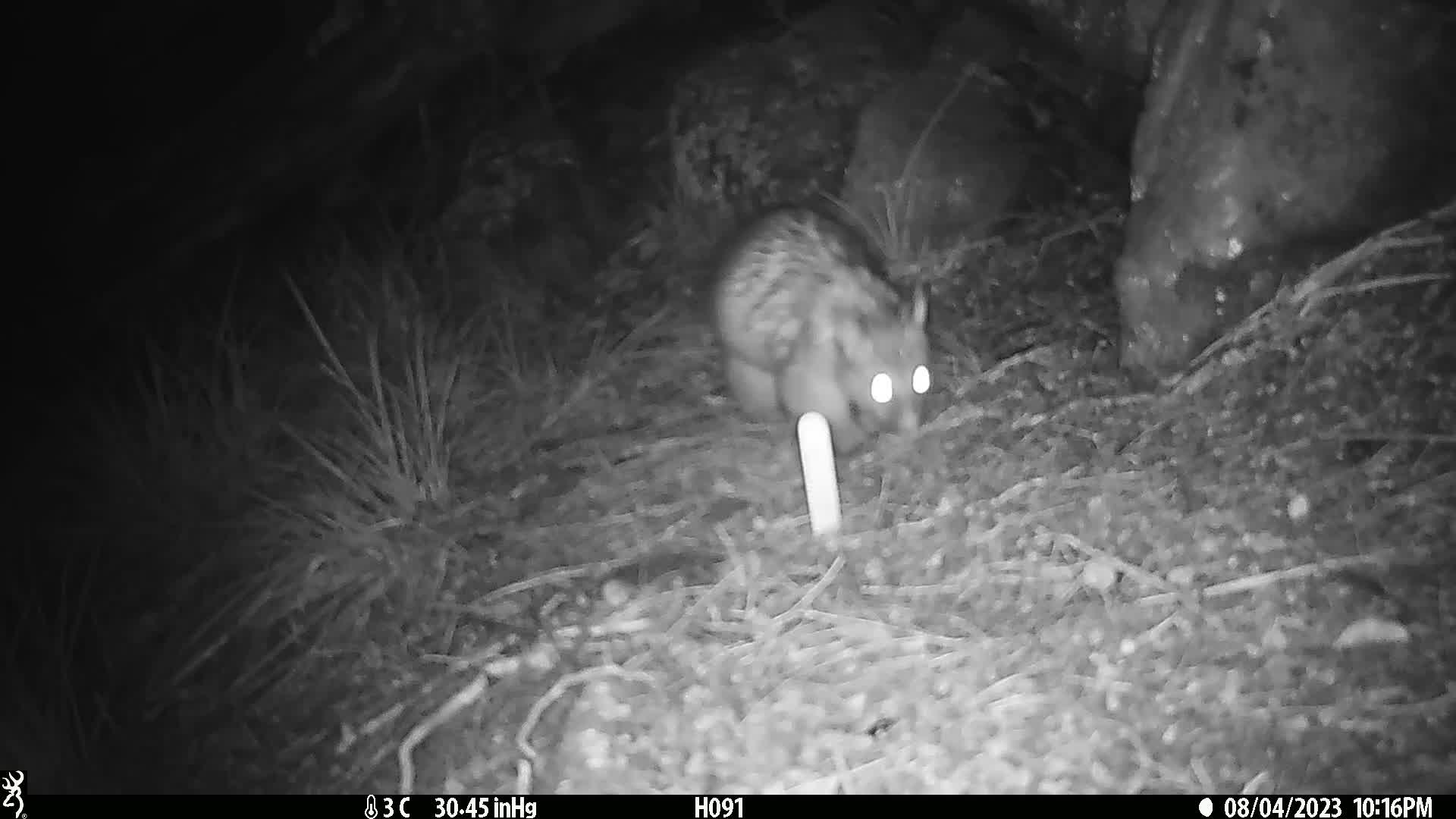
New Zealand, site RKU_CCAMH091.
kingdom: Animalia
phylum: Chordata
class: Mammalia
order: Diprotodontia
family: Phalangeridae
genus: Trichosurus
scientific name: Trichosurus vulpecula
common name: common brushtail possum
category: possum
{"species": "possum (common brushtail possum) (Trichosurus vulpecula)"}